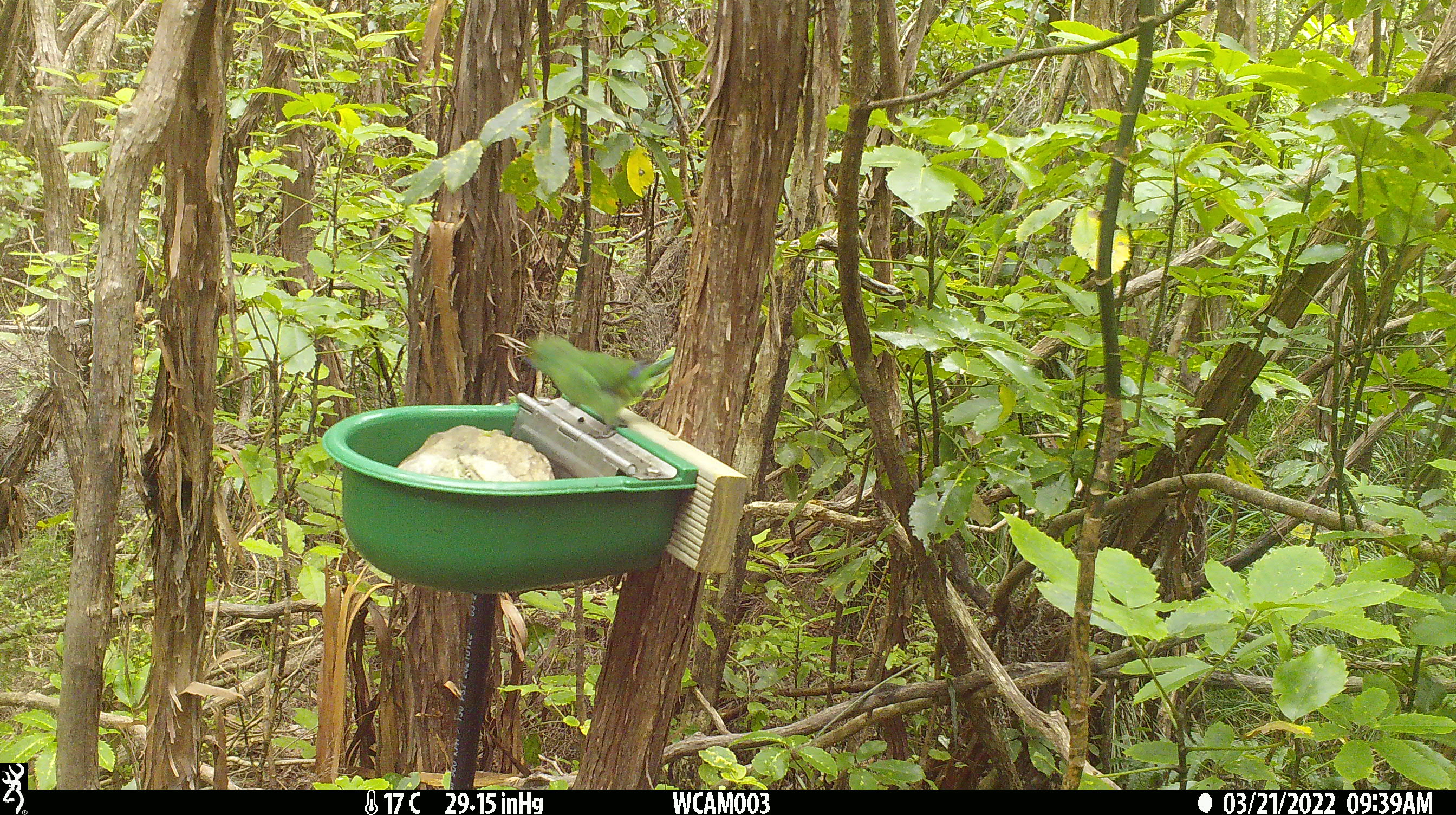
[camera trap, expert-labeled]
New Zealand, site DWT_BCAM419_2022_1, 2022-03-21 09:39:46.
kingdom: Animalia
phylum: Chordata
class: Aves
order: Psittaciformes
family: Psittaculidae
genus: Cyanoramphus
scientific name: Cyanoramphus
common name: parakeet